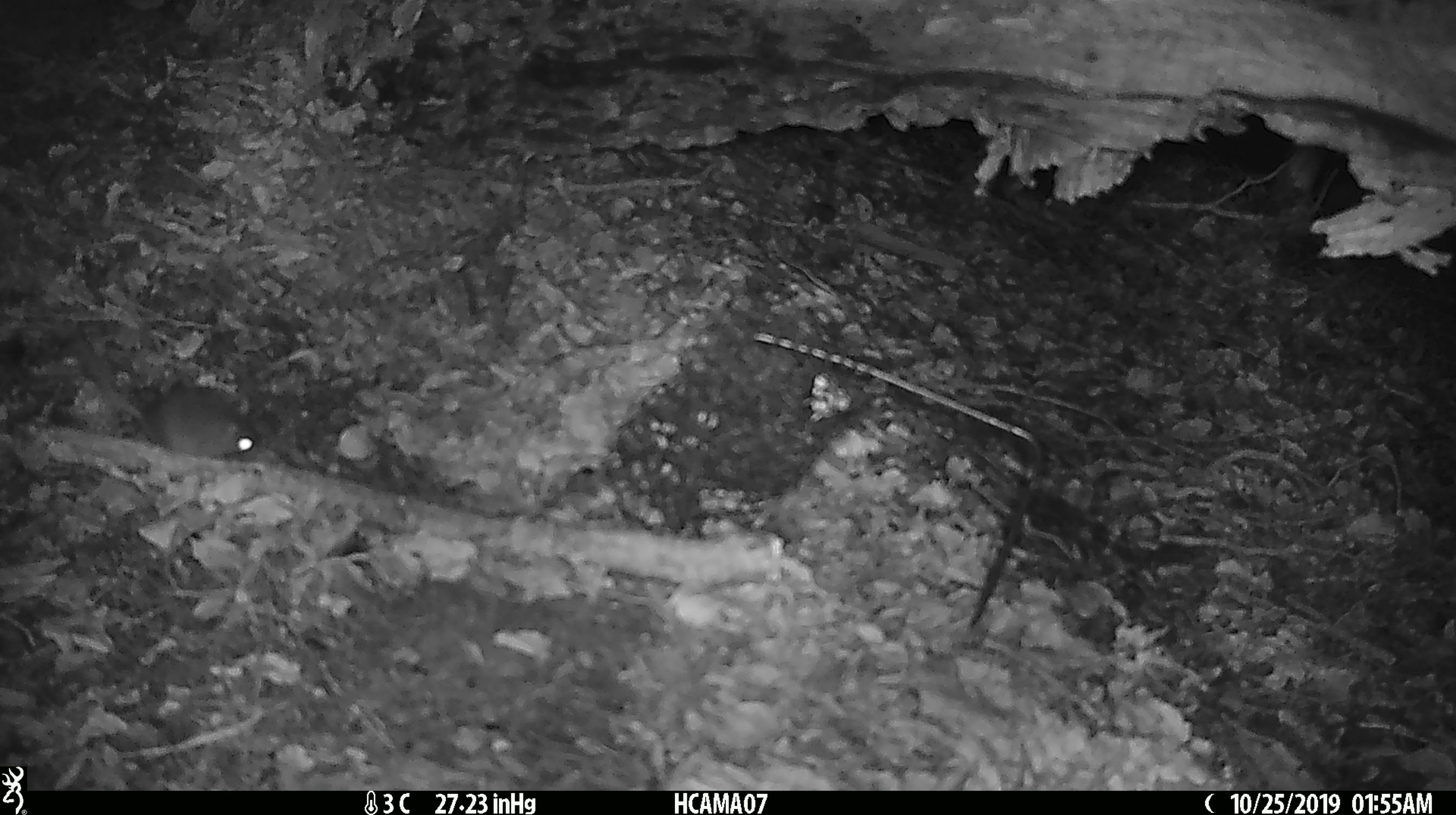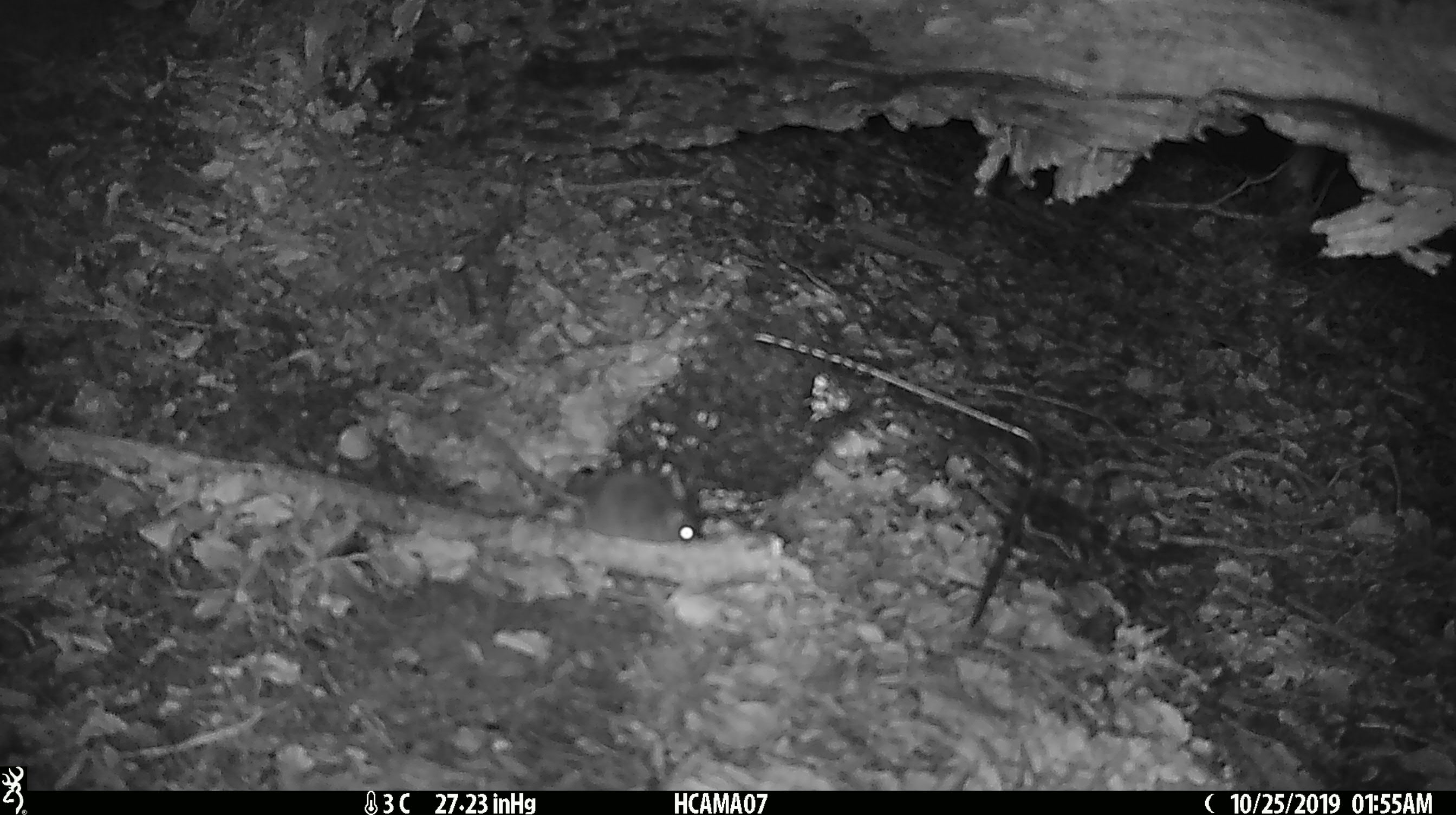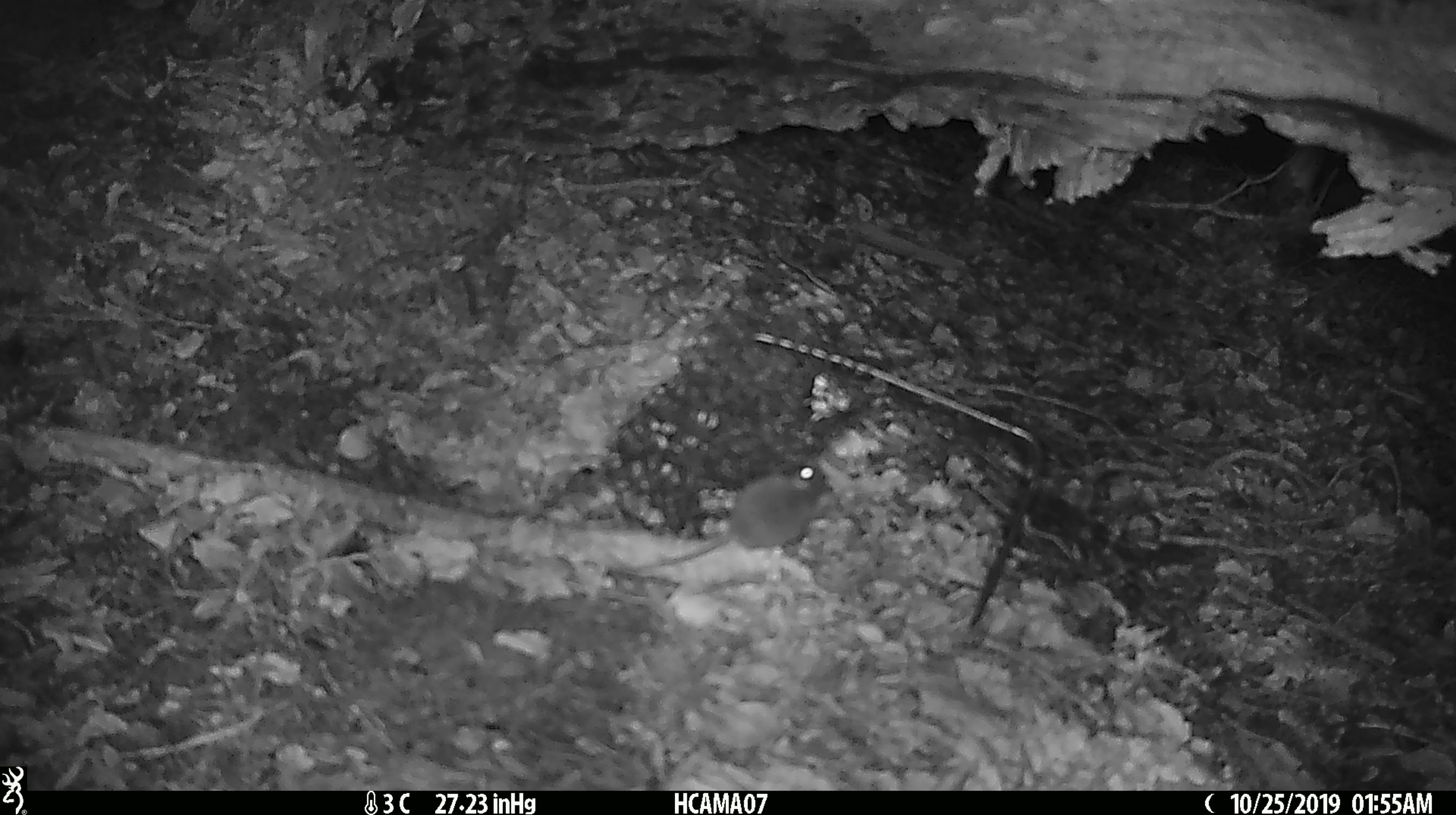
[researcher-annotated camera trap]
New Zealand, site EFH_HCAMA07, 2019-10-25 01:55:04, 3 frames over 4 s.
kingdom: Animalia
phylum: Chordata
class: Mammalia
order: Rodentia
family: Muridae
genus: Mus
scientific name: Mus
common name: mouse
Mouse (Mus).